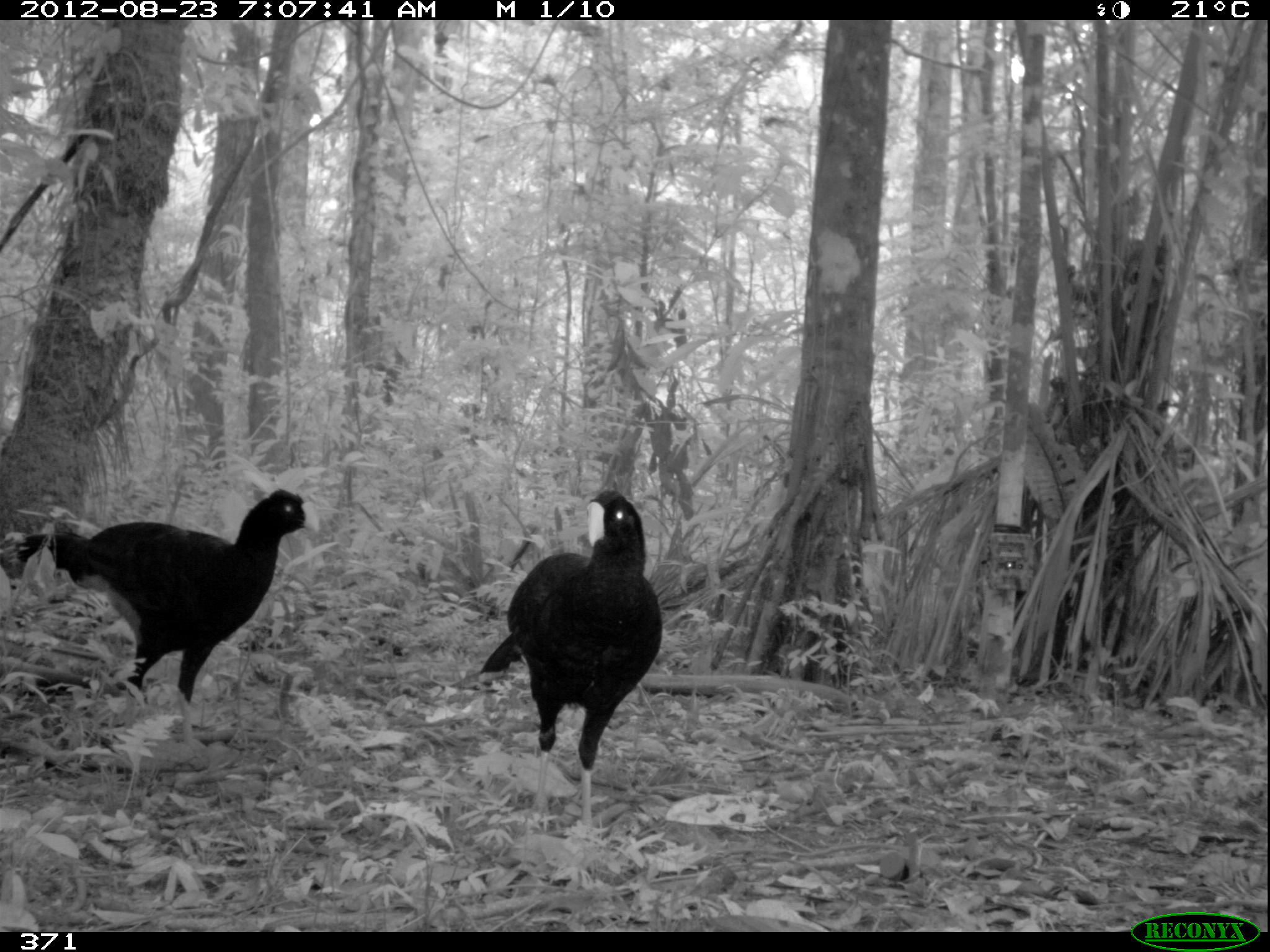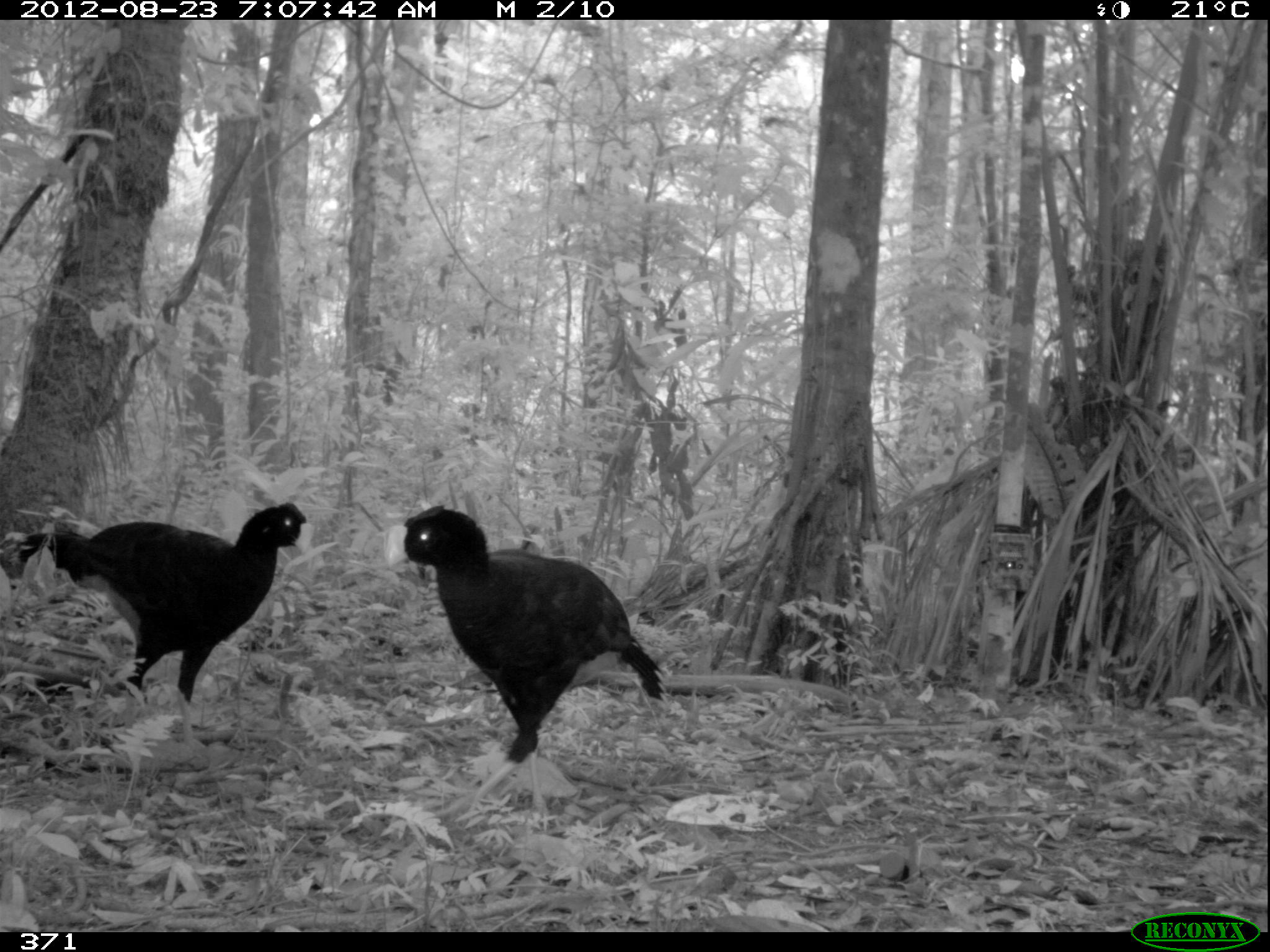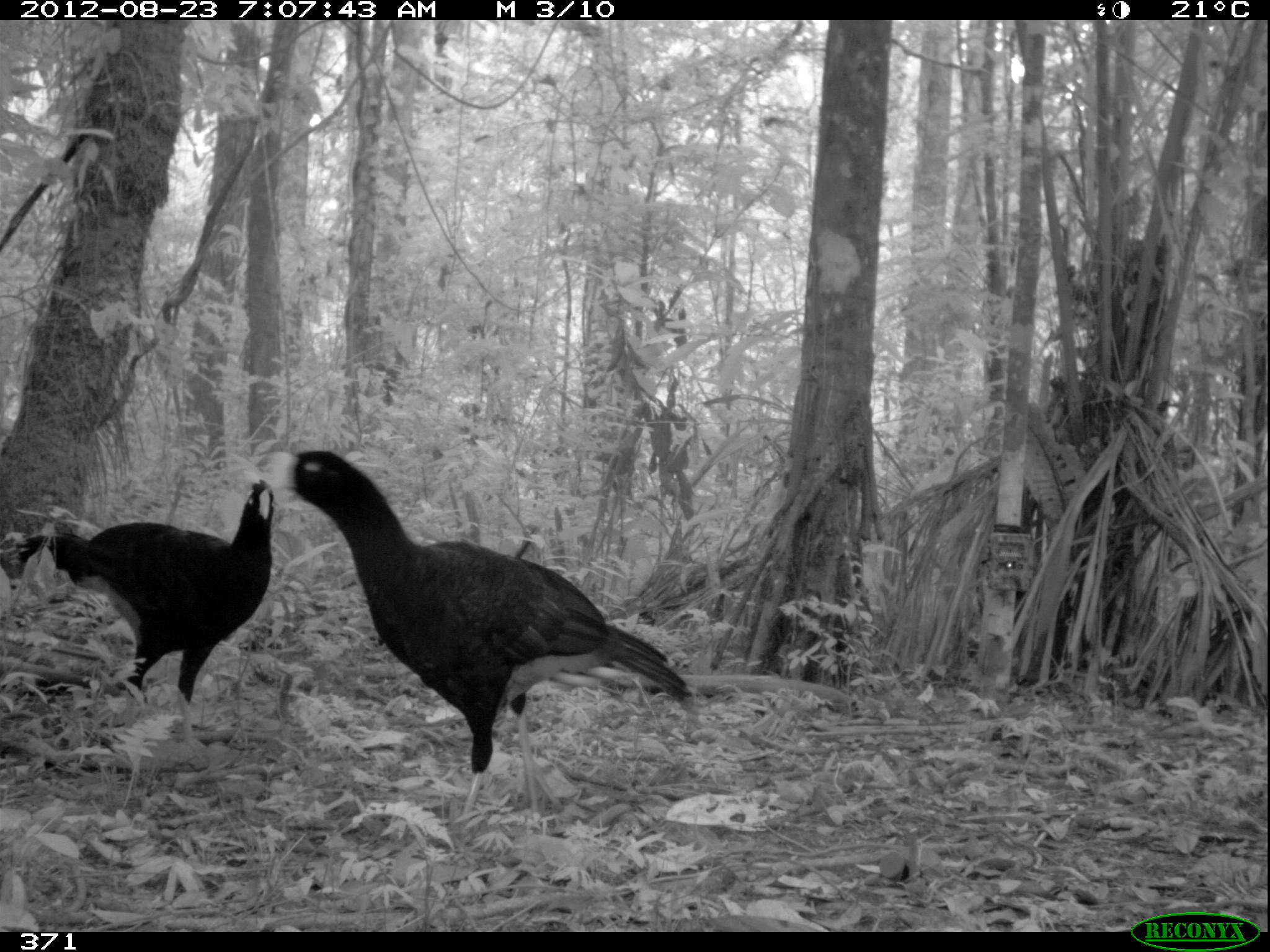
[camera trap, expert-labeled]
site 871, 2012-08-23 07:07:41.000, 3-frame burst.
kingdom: Animalia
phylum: Chordata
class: Aves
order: Galliformes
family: Cracidae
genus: Mitu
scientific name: Mitu tuberosum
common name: razor-billed curassow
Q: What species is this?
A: Mitu tuberosum (razor-billed curassow).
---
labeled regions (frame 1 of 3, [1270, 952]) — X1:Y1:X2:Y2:
mitu tuberosum: 0:486:322:760; 475:488:664:849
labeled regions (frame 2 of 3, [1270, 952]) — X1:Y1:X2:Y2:
mitu tuberosum: 382:500:673:830; 0:499:315:750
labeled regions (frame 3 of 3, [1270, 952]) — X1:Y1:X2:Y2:
mitu tuberosum: 261:444:700:832; 0:471:278:758